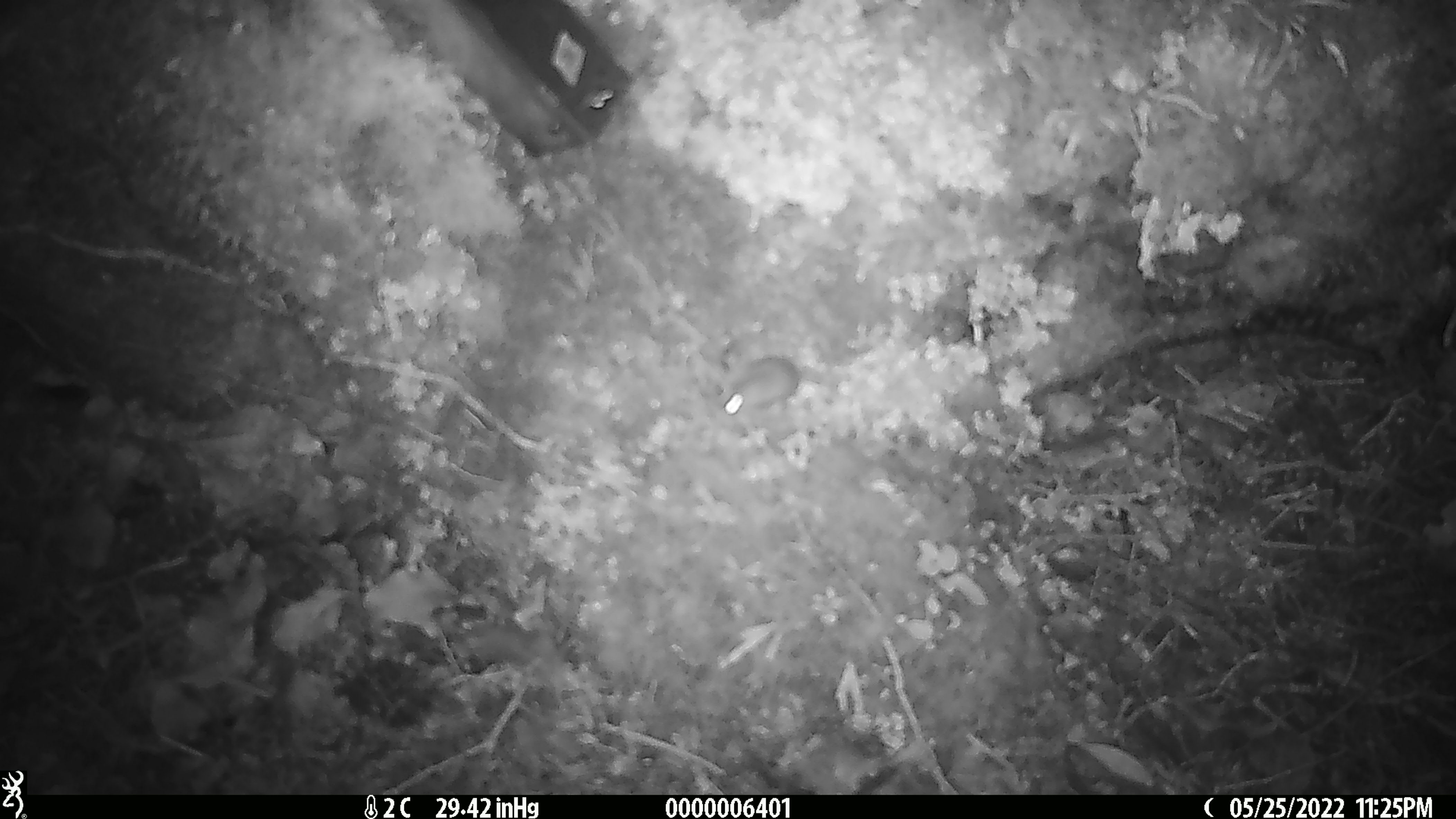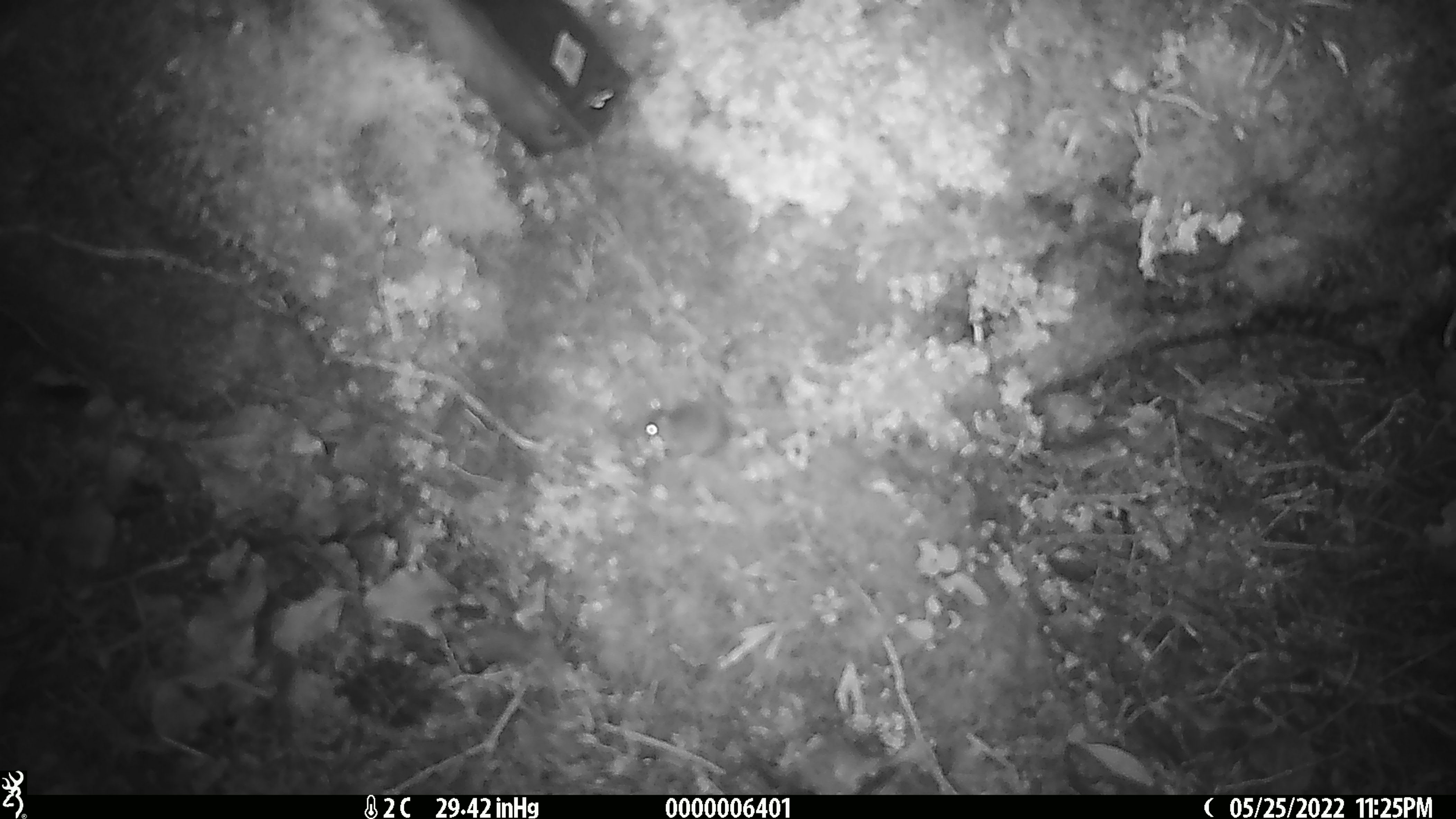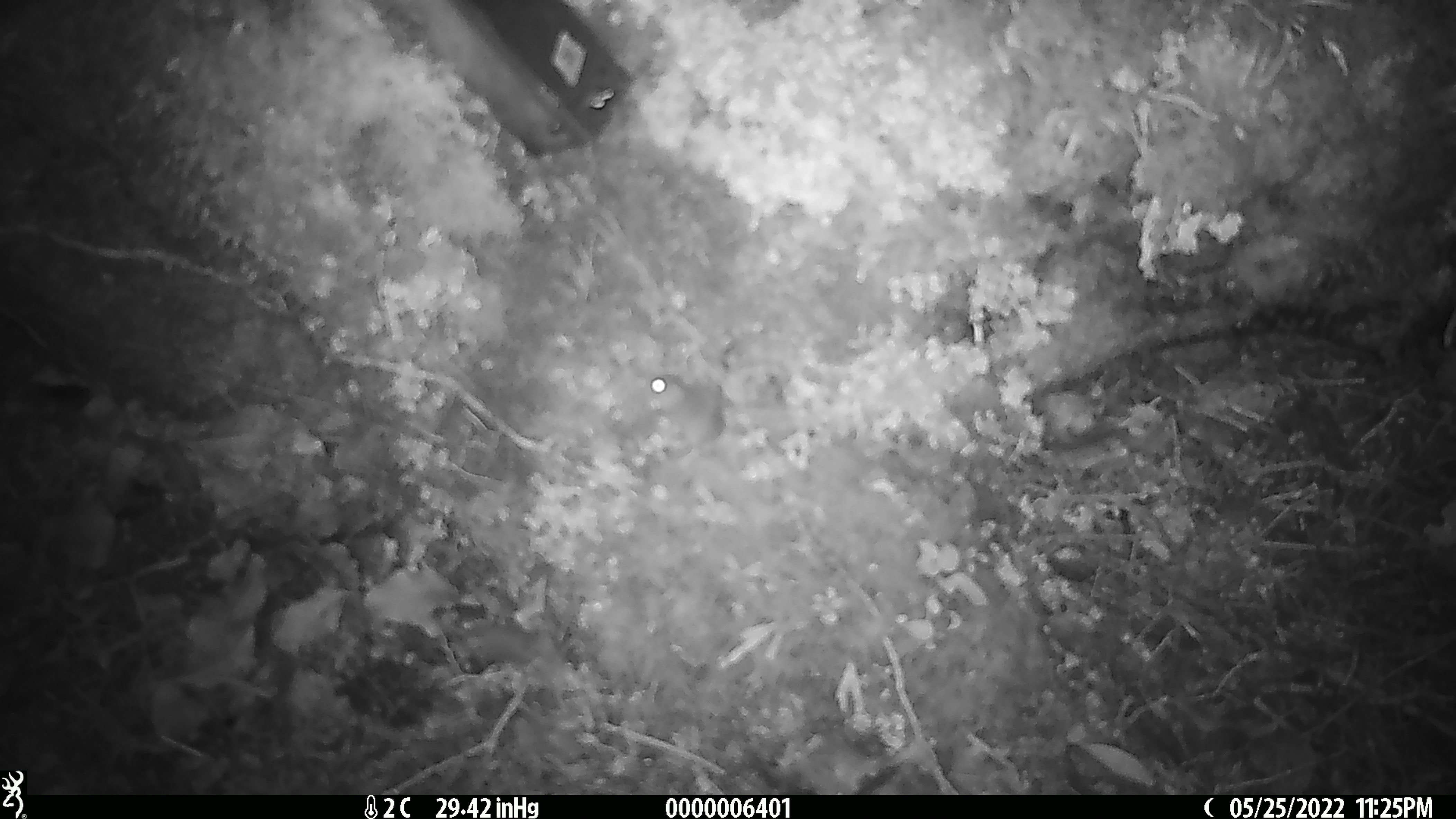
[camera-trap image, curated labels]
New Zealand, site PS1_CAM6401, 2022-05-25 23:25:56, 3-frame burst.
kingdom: Animalia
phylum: Chordata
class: Mammalia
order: Rodentia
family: Muridae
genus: Mus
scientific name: Mus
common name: mouse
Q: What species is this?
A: Mouse (Mus).